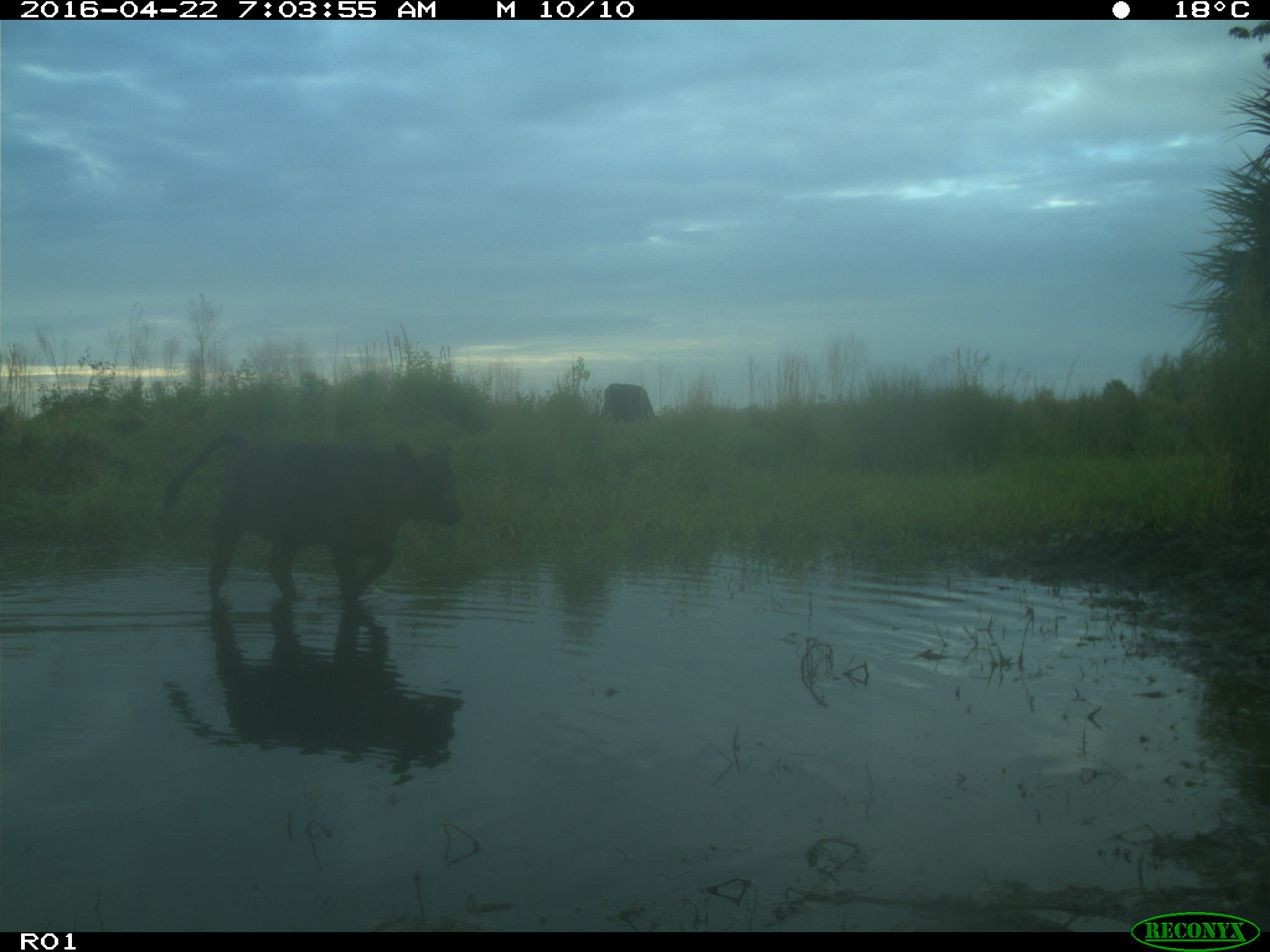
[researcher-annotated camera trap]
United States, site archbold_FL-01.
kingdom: Animalia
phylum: Chordata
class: Mammalia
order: Artiodactyla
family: Bovidae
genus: Bos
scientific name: Bos taurus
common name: domestic cow